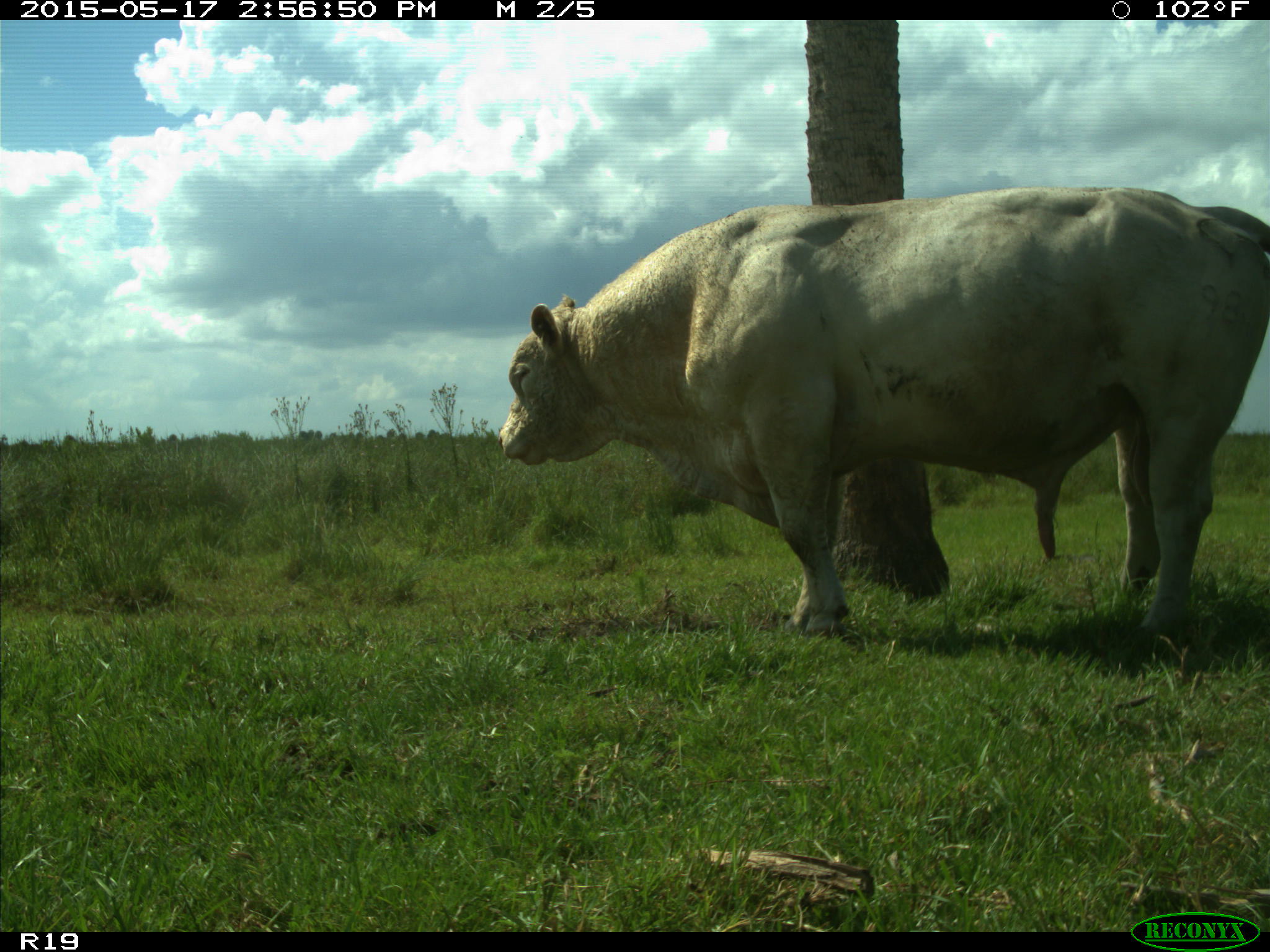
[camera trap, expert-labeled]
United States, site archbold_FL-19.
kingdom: Animalia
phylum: Chordata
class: Mammalia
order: Artiodactyla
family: Bovidae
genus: Bos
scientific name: Bos taurus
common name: domestic cow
Bos taurus (domestic cow).